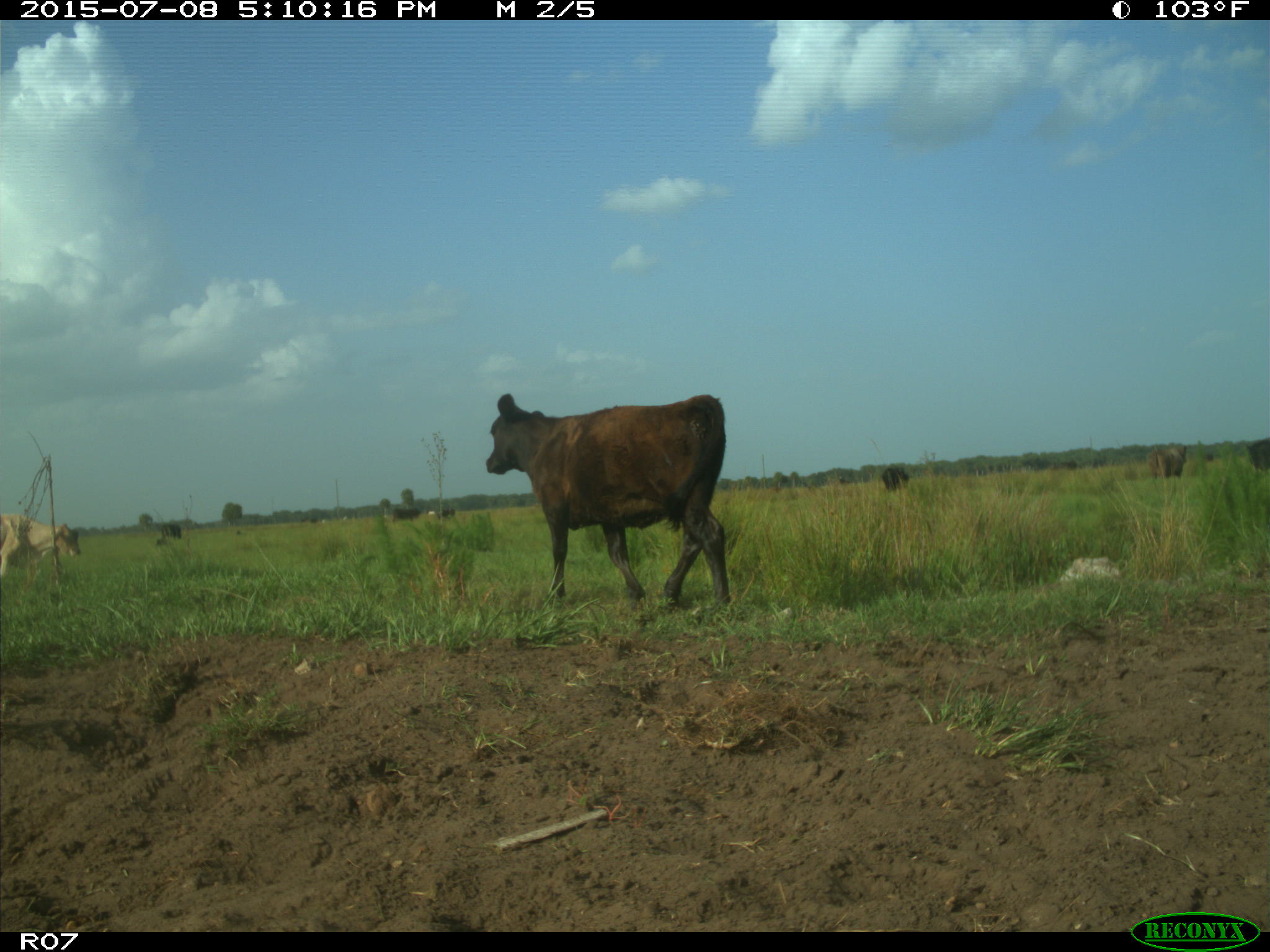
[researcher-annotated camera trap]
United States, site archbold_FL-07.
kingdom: Animalia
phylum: Chordata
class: Mammalia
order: Artiodactyla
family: Bovidae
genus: Bos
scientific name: Bos taurus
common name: domestic cow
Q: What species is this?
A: Bos taurus (domestic cow).